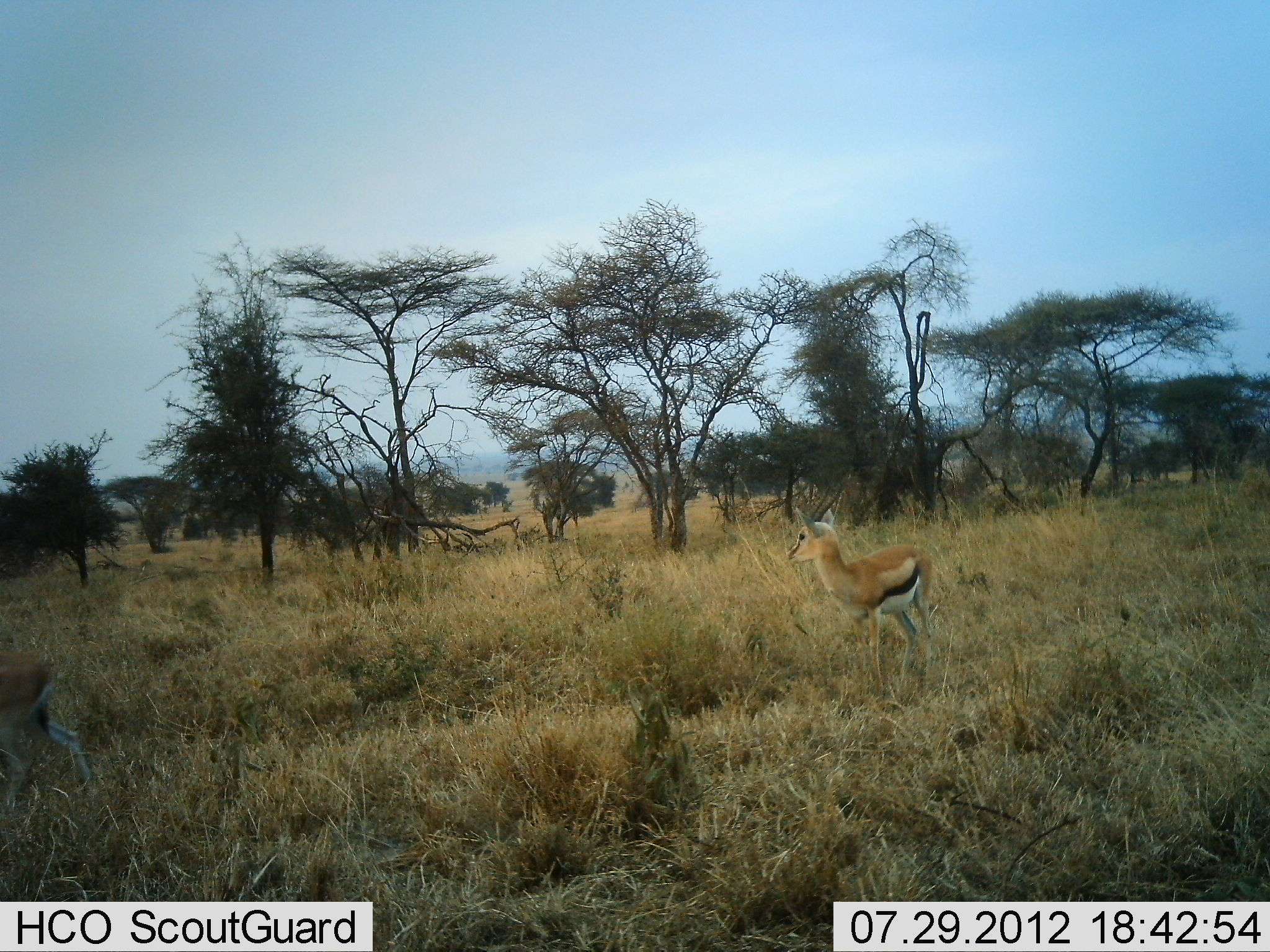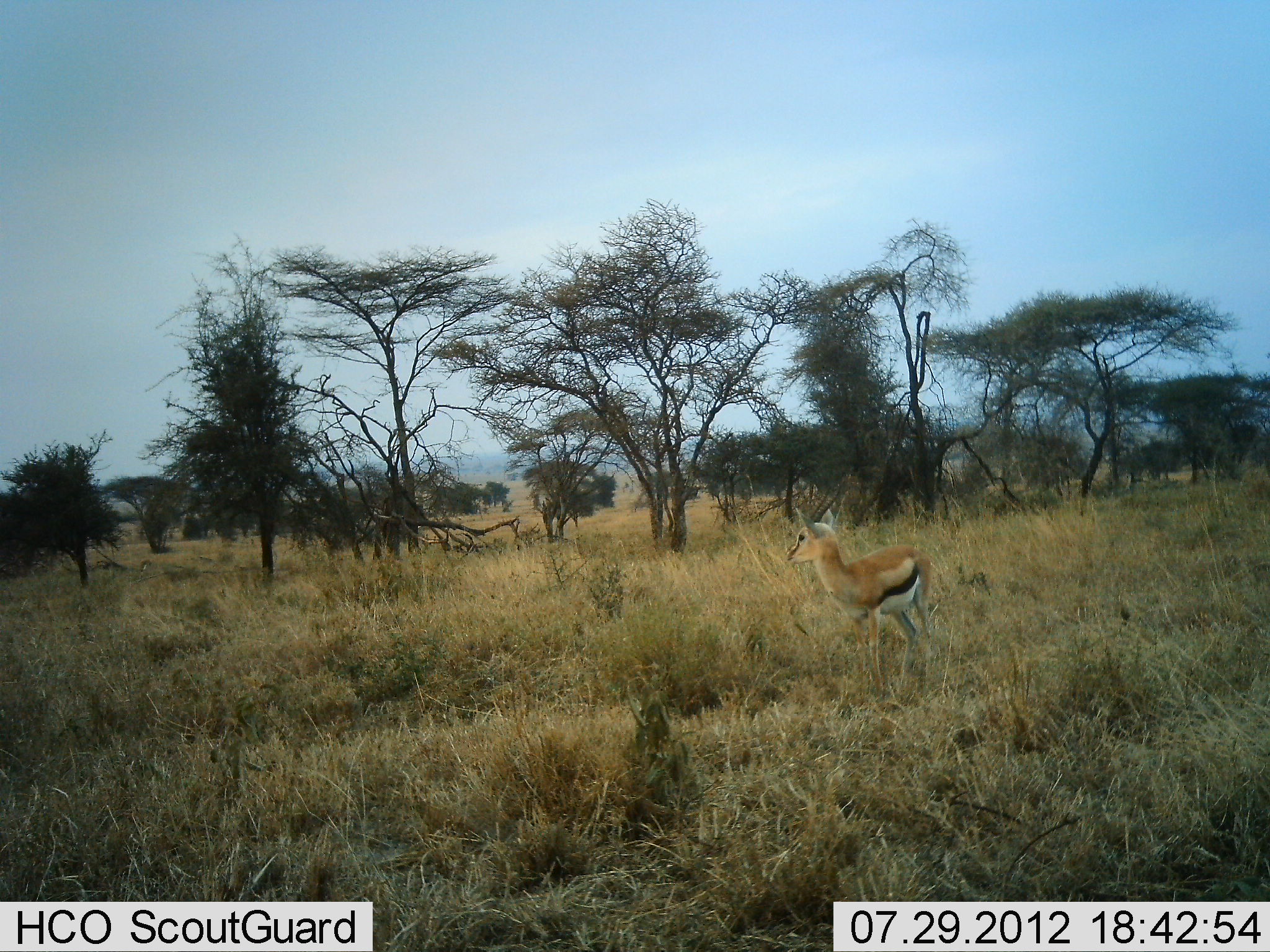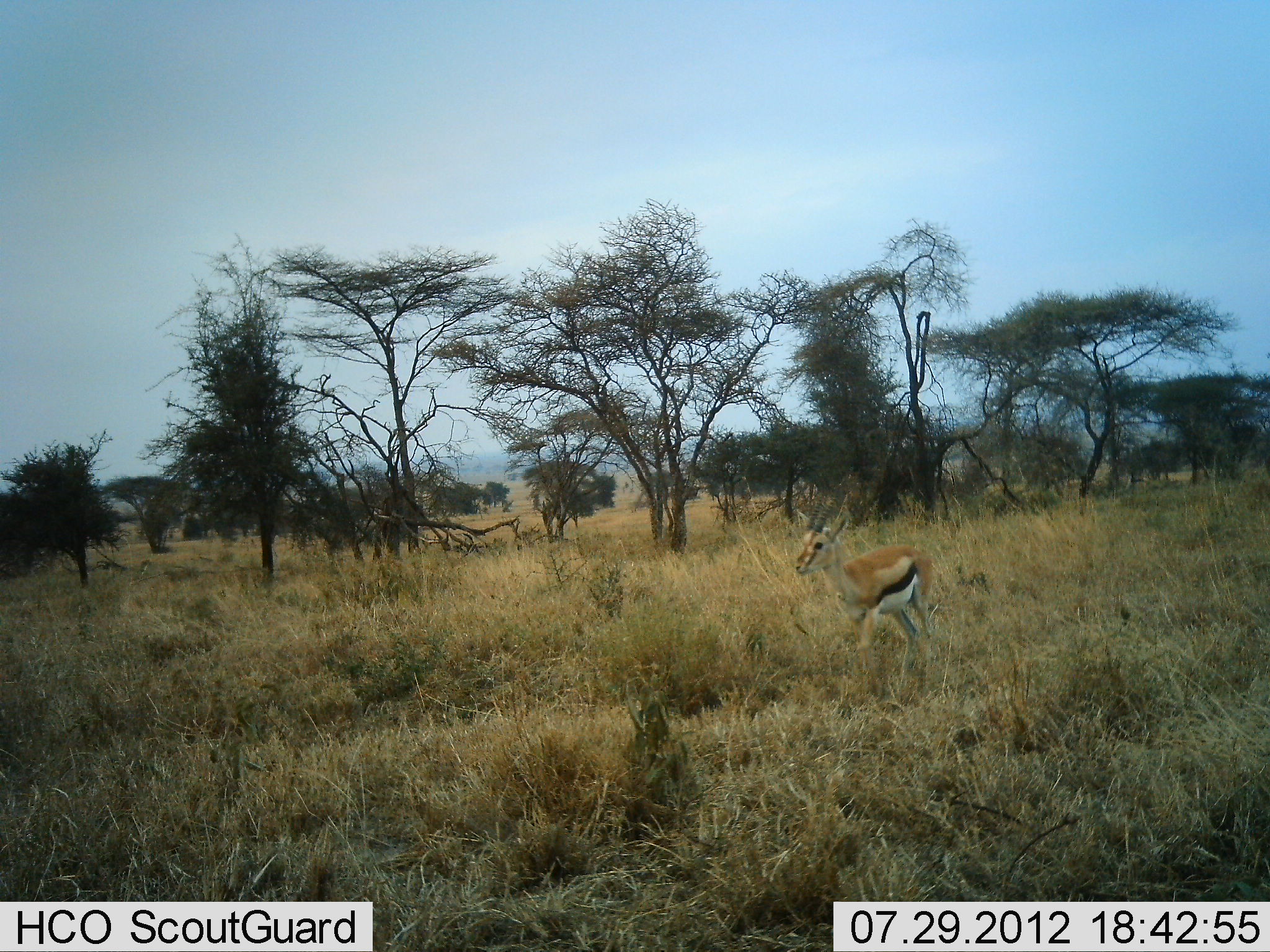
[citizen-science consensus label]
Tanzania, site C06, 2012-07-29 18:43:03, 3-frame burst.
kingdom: Animalia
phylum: Chordata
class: Mammalia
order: Artiodactyla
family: Bovidae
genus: Eudorcas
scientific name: Eudorcas thomsonii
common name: thomson's gazelle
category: gazellethomsons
Gazellethomsons (thomson's gazelle) (Eudorcas thomsonii), count 2. Behavior (volunteer vote fractions): standing 91%, resting 0%, moving 64%, interacting 9%. Young present (vote fraction): 9%. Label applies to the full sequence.